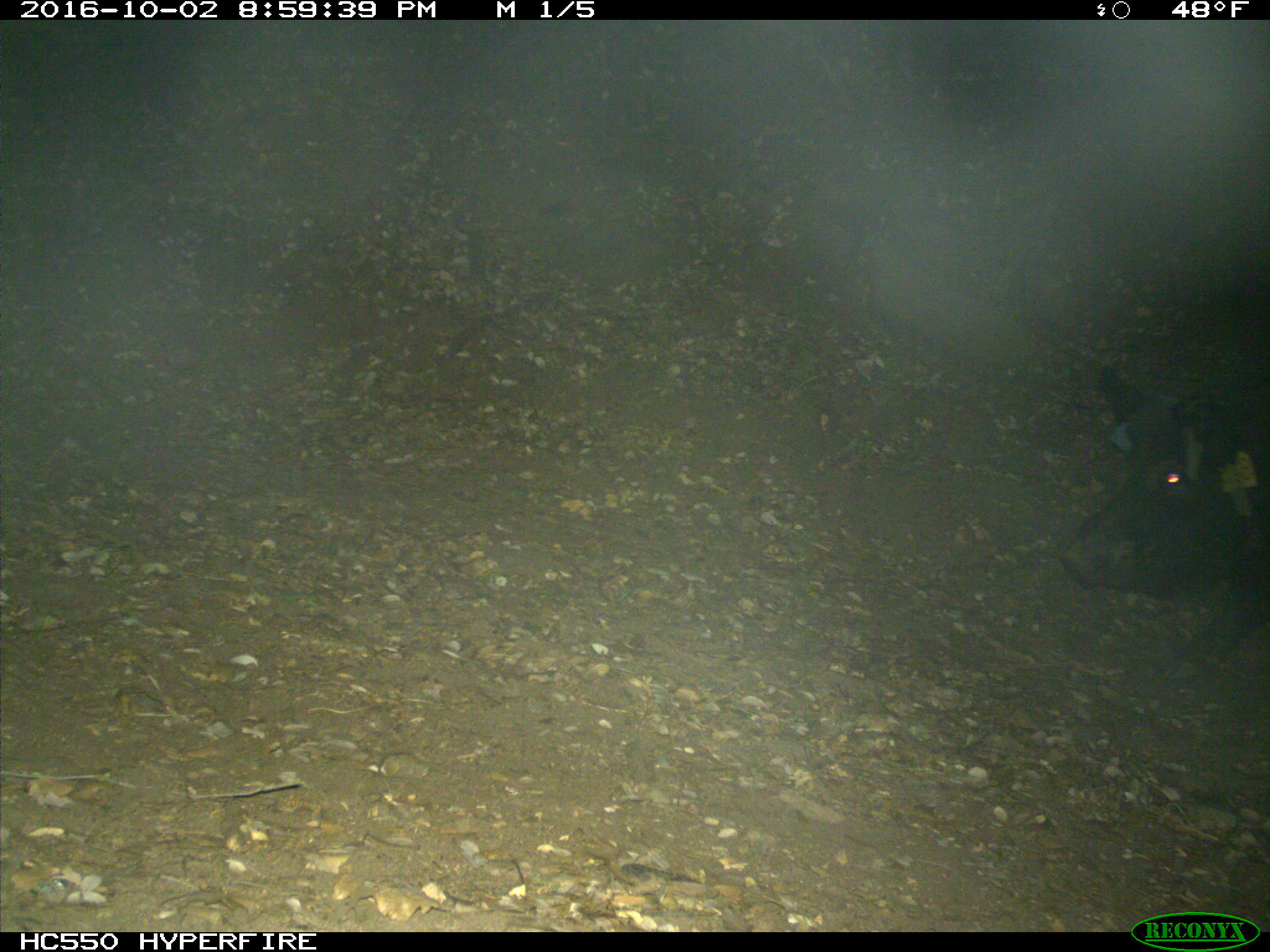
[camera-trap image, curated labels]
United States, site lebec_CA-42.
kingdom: Animalia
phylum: Chordata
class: Mammalia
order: Artiodactyla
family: Suidae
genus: Sus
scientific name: Sus scrofa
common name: wild boar